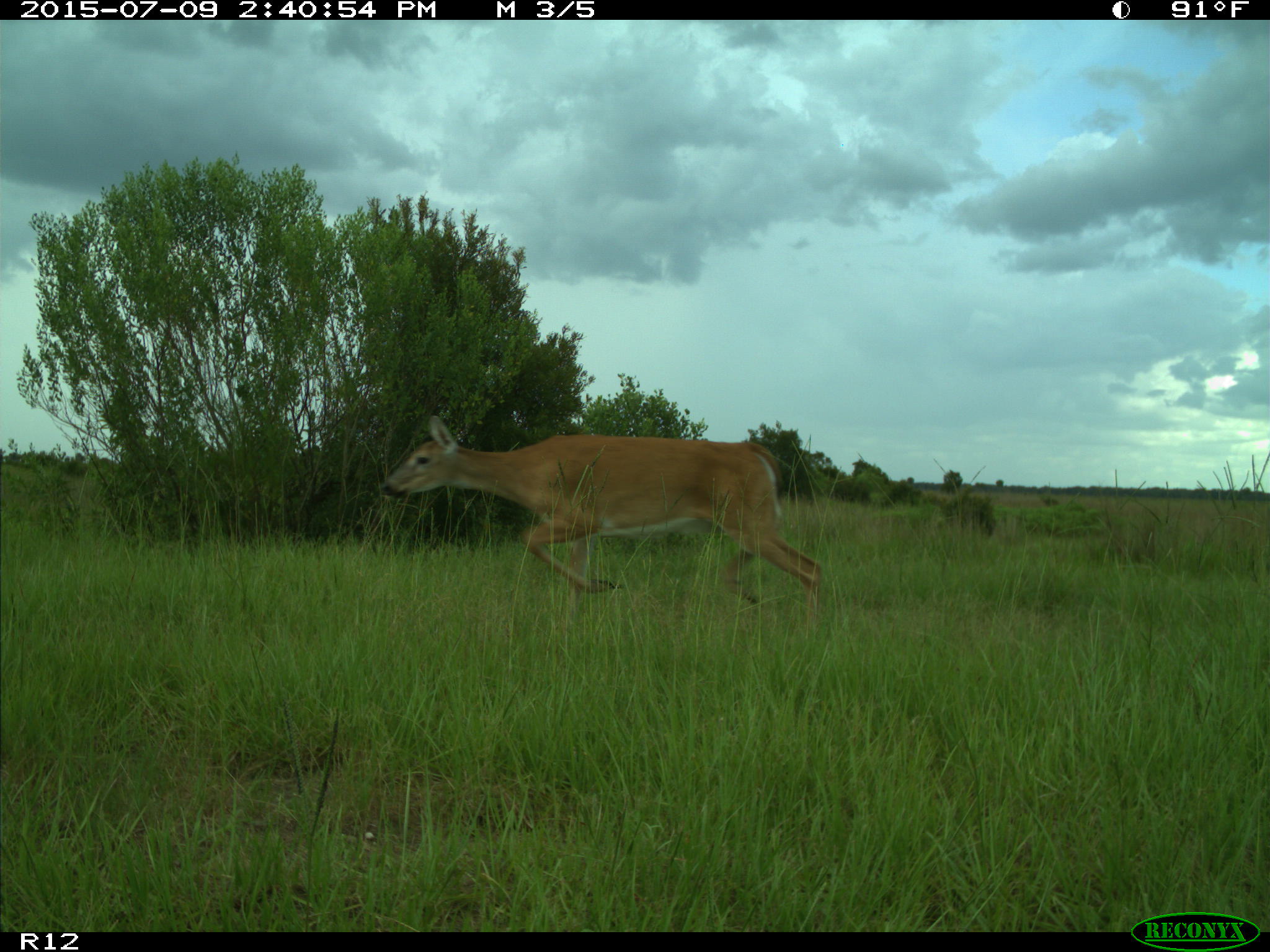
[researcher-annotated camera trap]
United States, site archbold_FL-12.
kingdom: Animalia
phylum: Chordata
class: Mammalia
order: Artiodactyla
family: Cervidae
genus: Odocoileus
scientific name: Odocoileus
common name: deer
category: unidentified deer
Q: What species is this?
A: Unidentified deer (deer) (Odocoileus).